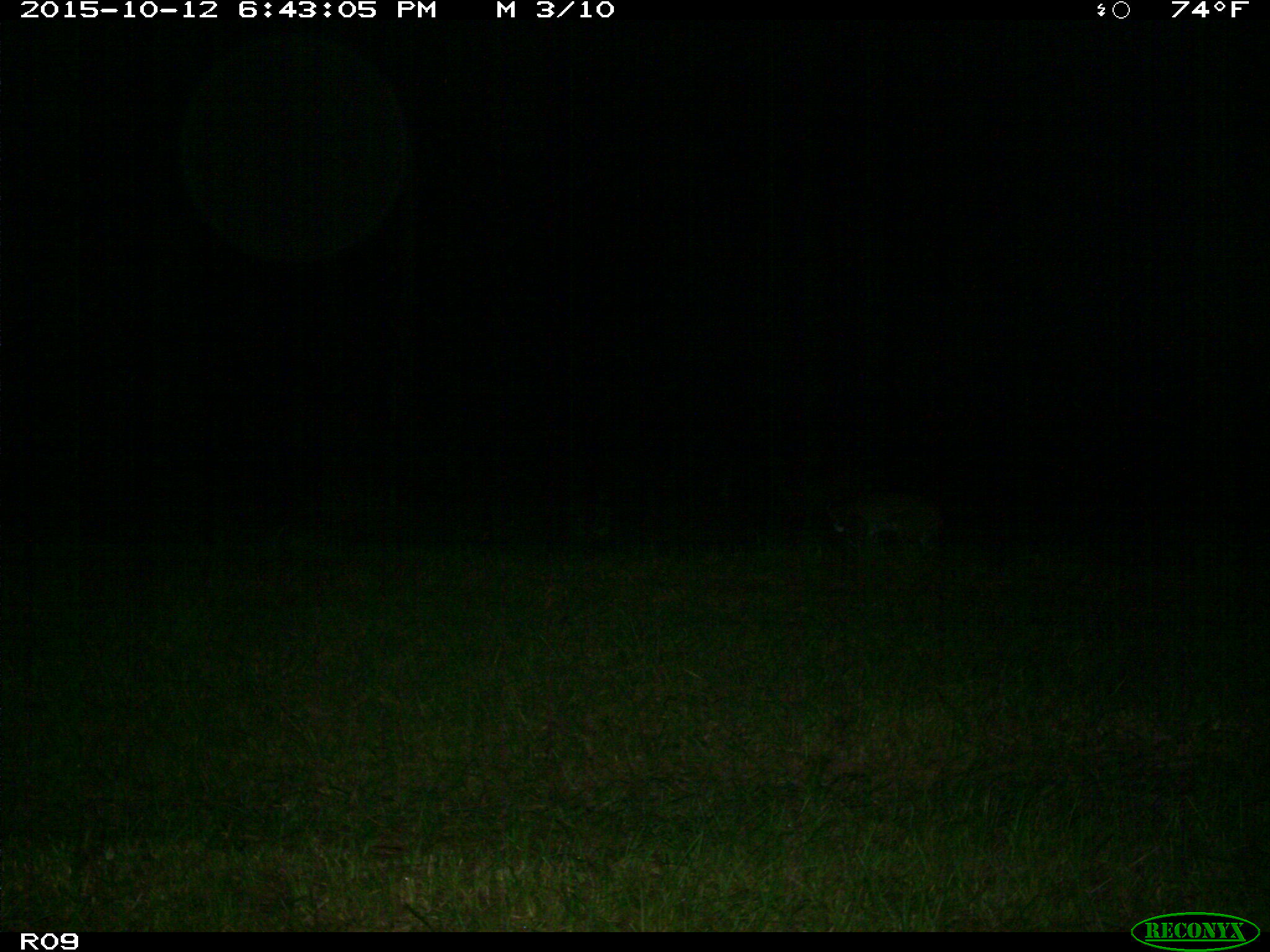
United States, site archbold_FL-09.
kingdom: Animalia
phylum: Chordata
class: Mammalia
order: Carnivora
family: Felidae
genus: Lynx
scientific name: Lynx rufus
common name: bobcat